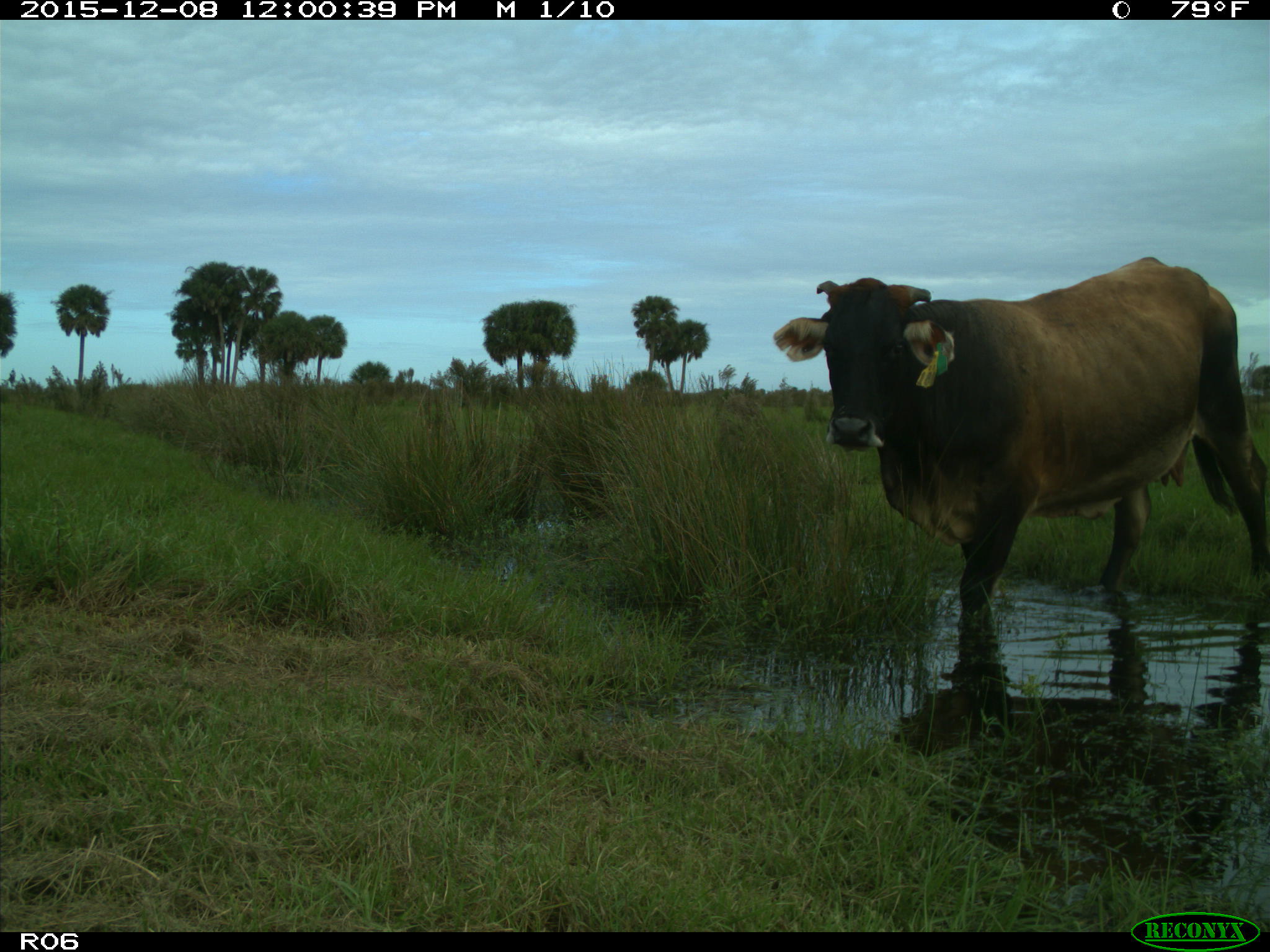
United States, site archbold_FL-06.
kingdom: Animalia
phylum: Chordata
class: Mammalia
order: Artiodactyla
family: Bovidae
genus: Bos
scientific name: Bos taurus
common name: domestic cow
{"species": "Bos taurus (domestic cow)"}